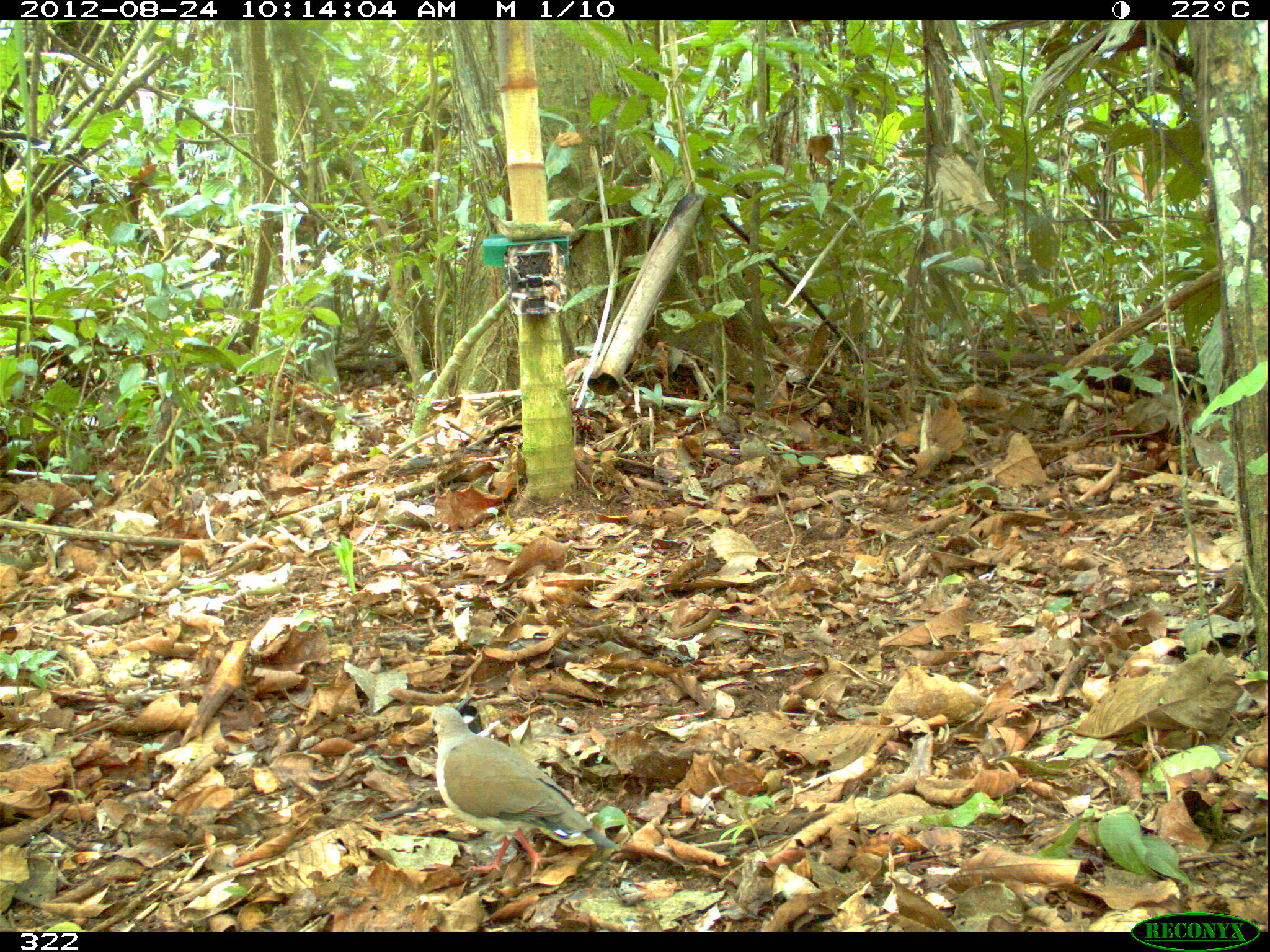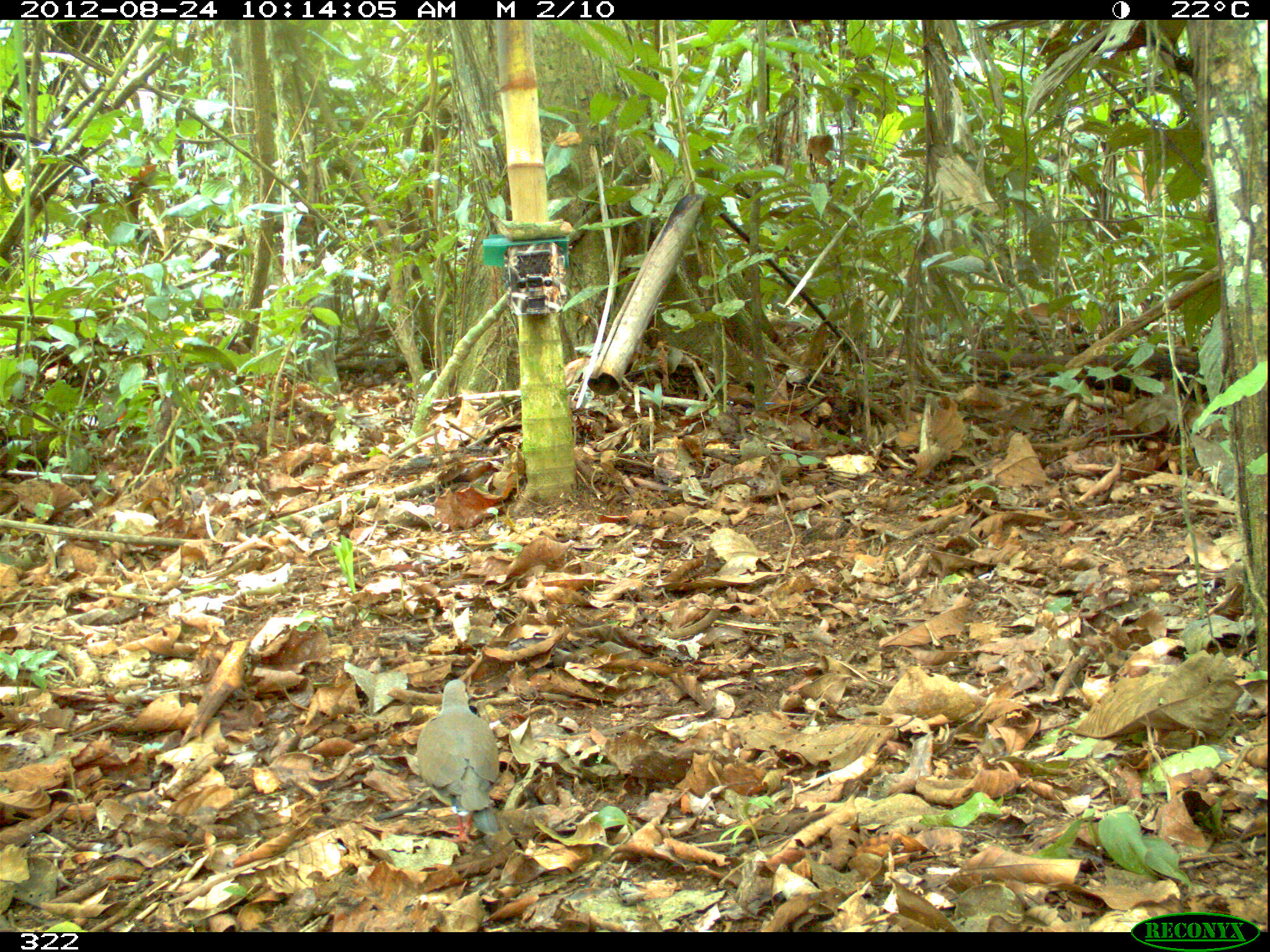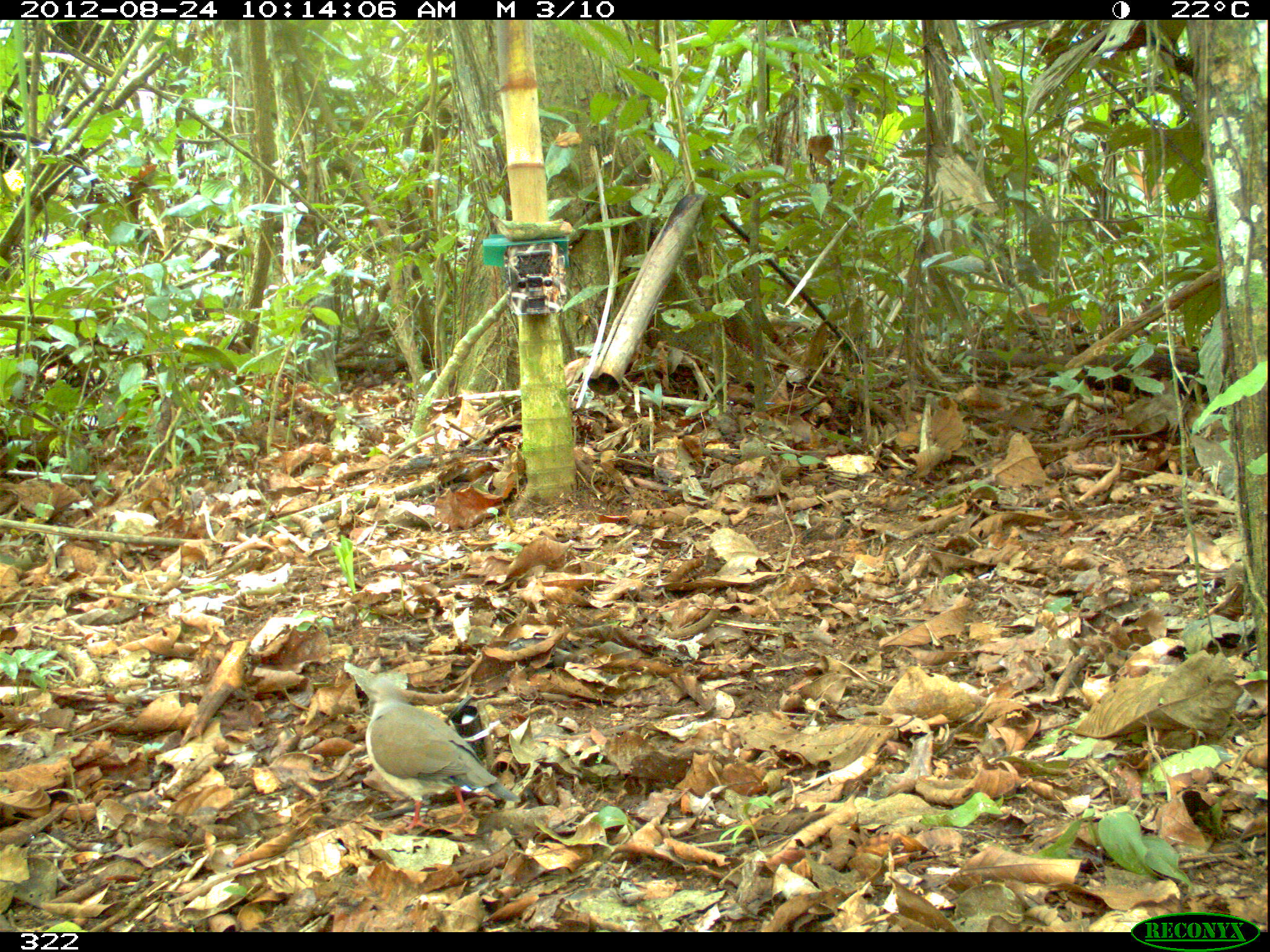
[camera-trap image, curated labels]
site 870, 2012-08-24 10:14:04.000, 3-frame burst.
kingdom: Animalia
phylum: Chordata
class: Aves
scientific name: Aves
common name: bird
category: unknown bird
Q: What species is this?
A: Unknown bird (bird) (Aves).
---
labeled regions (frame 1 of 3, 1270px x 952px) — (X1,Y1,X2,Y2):
unknown bird: (428,704,622,881)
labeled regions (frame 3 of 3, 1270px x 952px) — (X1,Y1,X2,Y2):
unknown bird: (364,674,521,830)